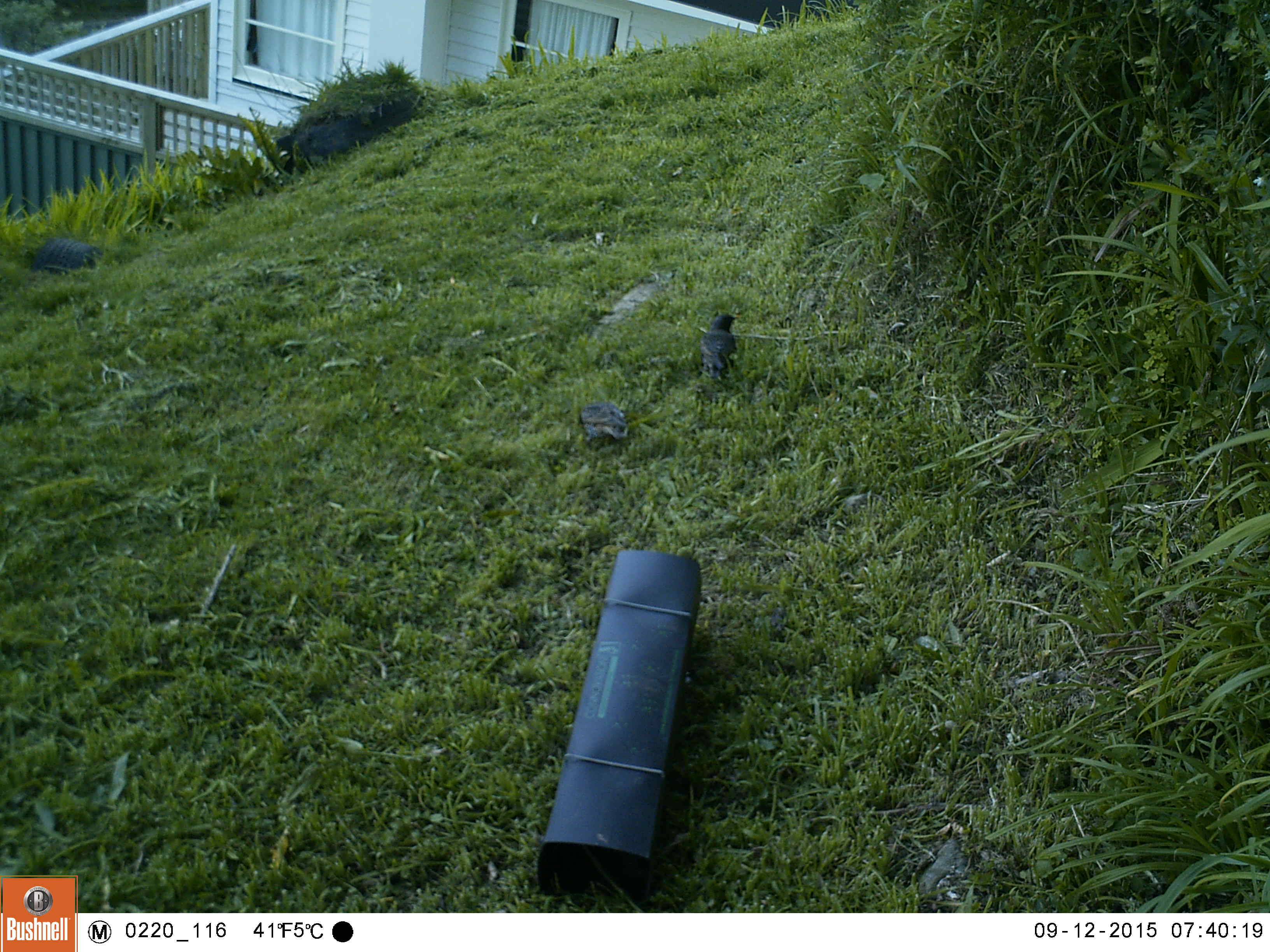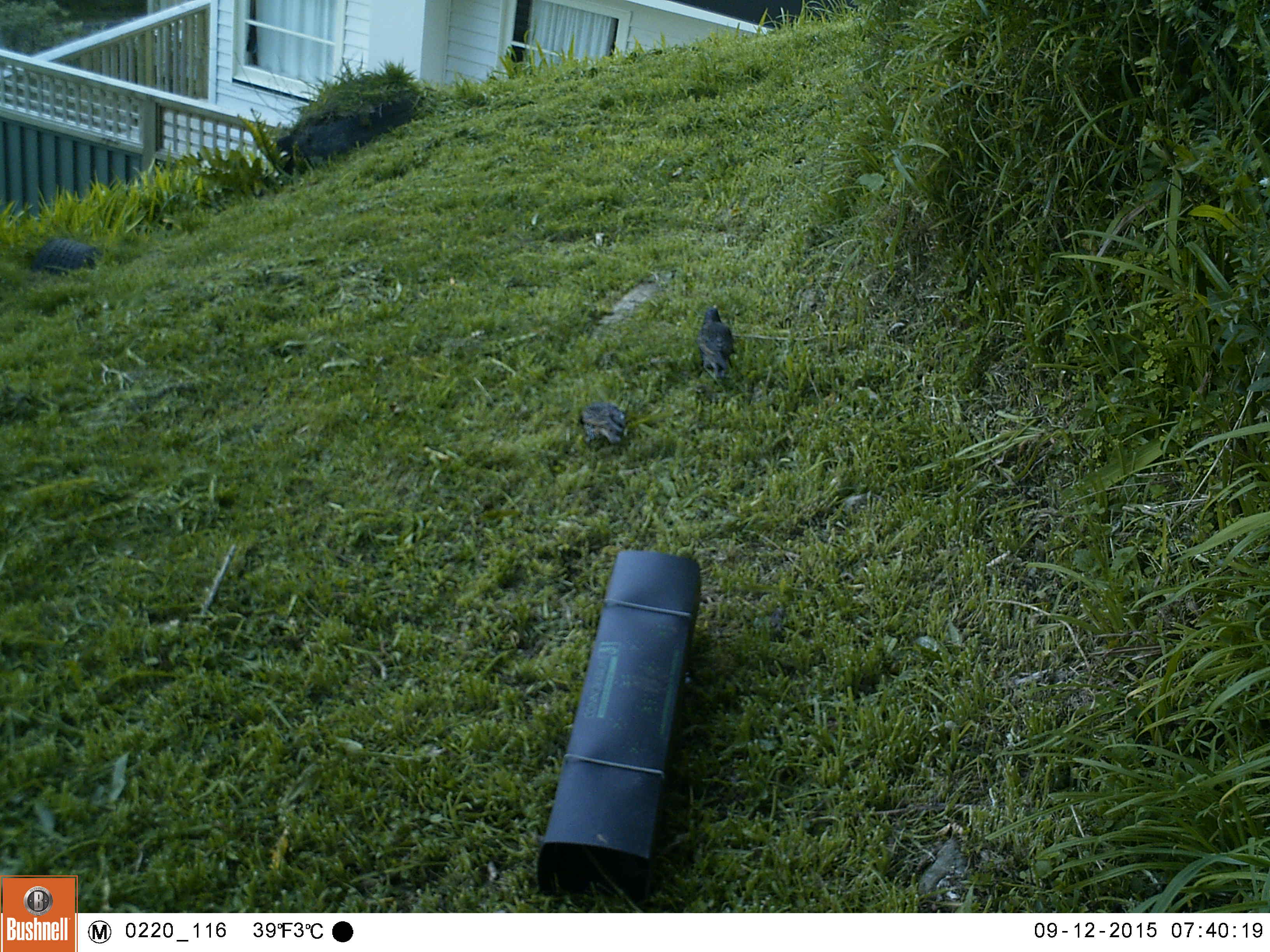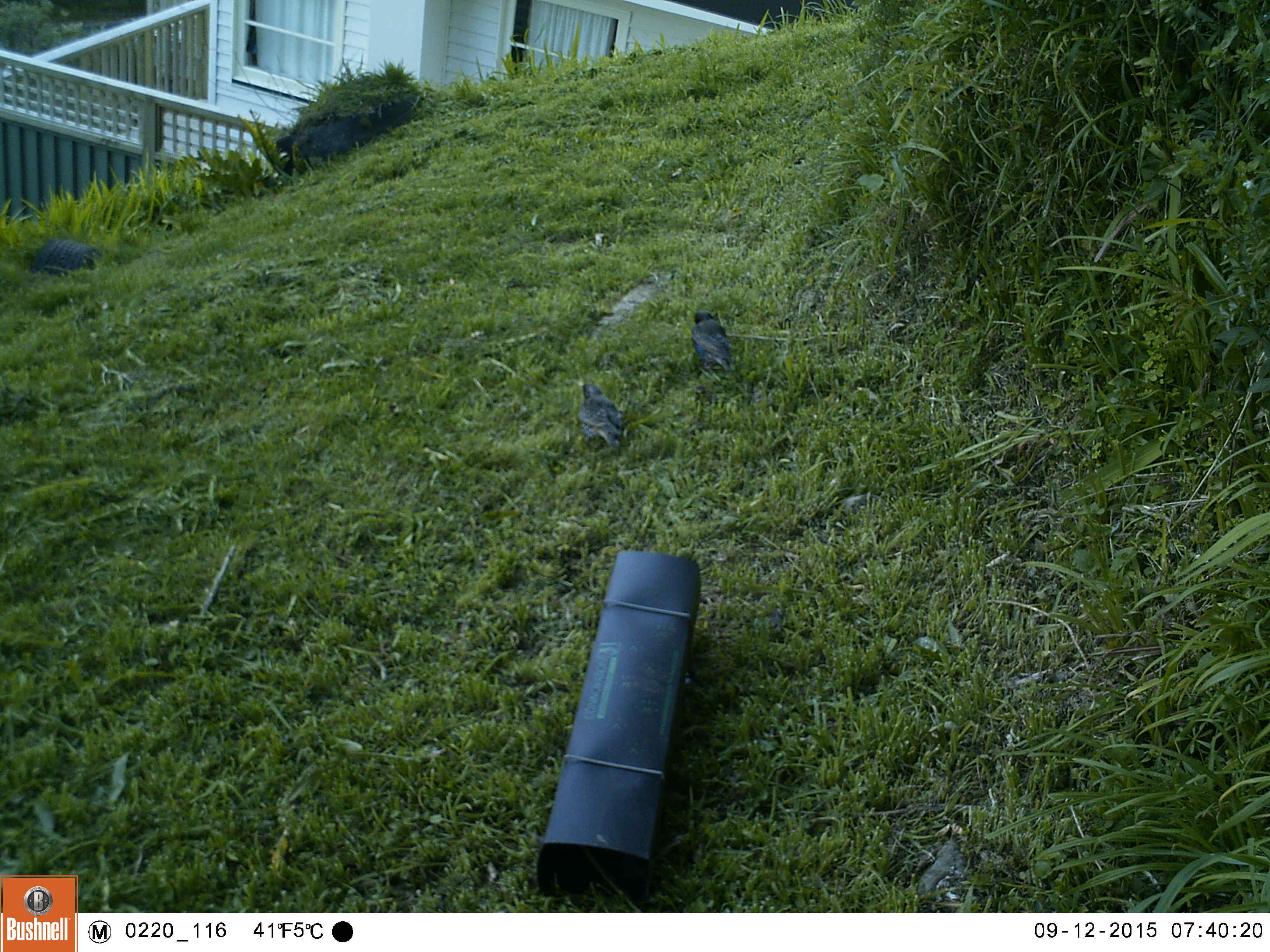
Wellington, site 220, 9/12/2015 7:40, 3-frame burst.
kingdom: Animalia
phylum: Chordata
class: Aves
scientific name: Aves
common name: bird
Bird (Aves).